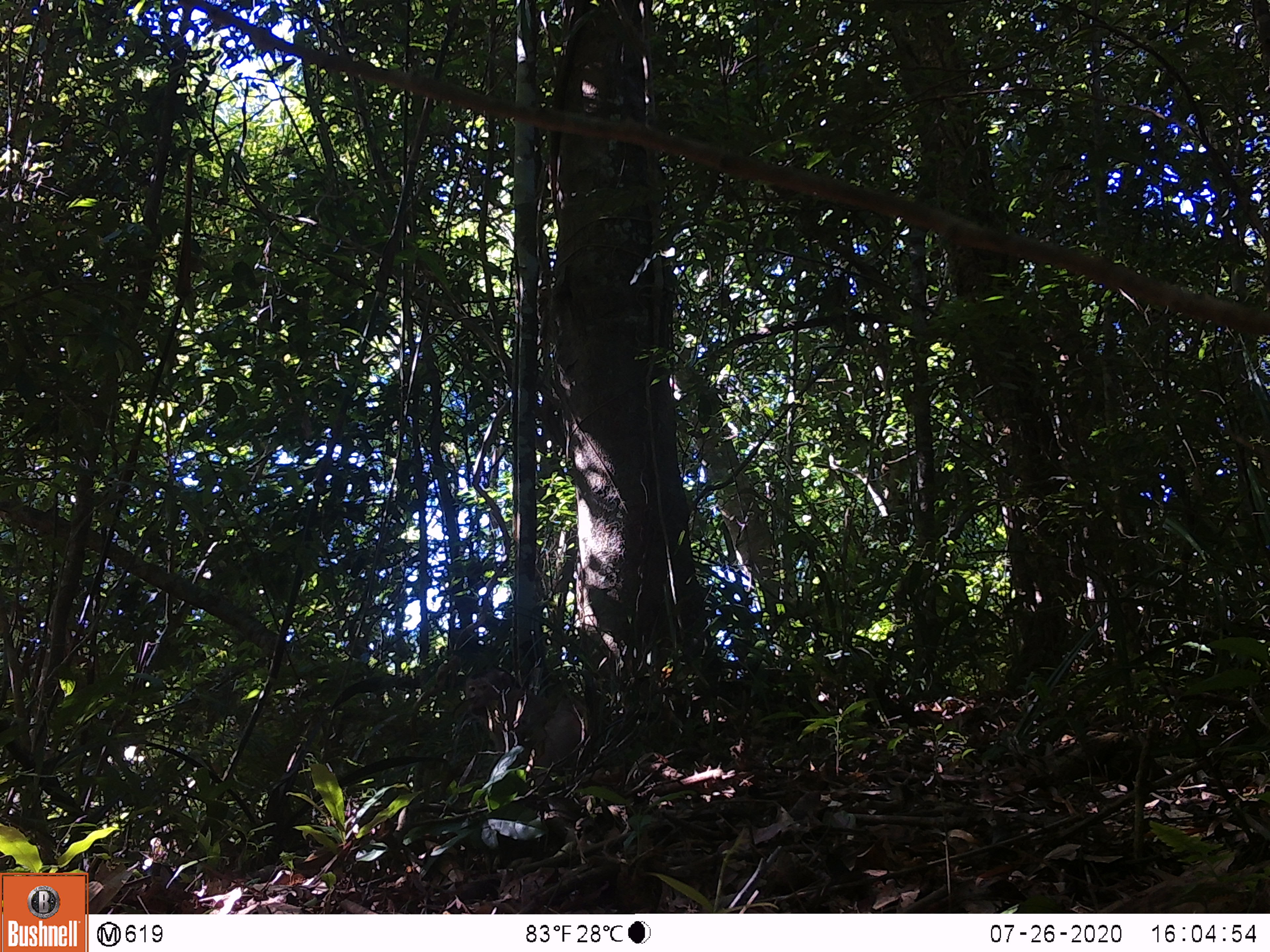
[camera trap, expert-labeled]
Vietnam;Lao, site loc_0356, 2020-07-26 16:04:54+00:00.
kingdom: Animalia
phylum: Chordata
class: Mammalia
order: Primates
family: Cercopithecidae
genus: Macaca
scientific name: Macaca nemestrina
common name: pig-tailed macaque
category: pig tailed macaque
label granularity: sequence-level